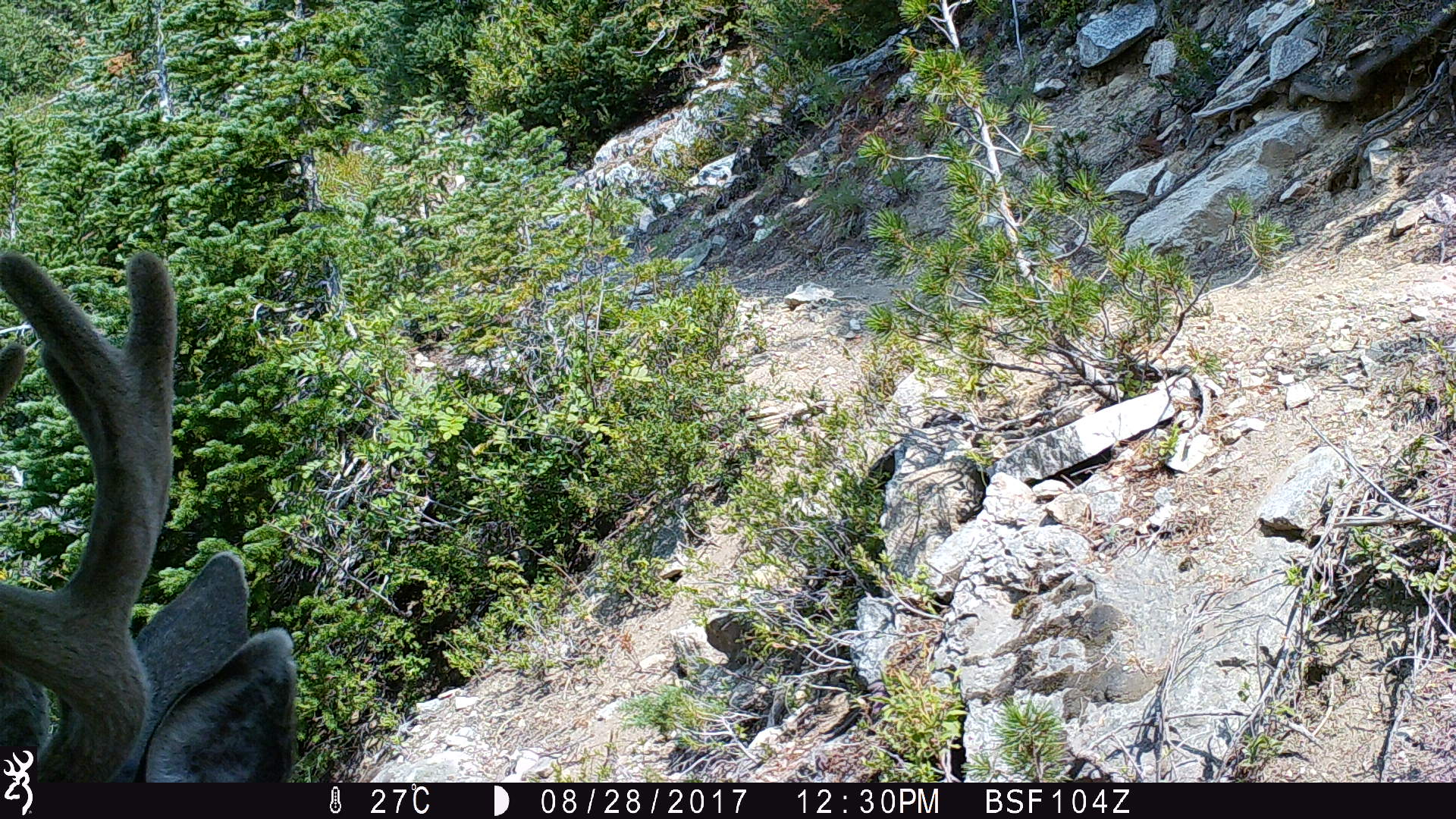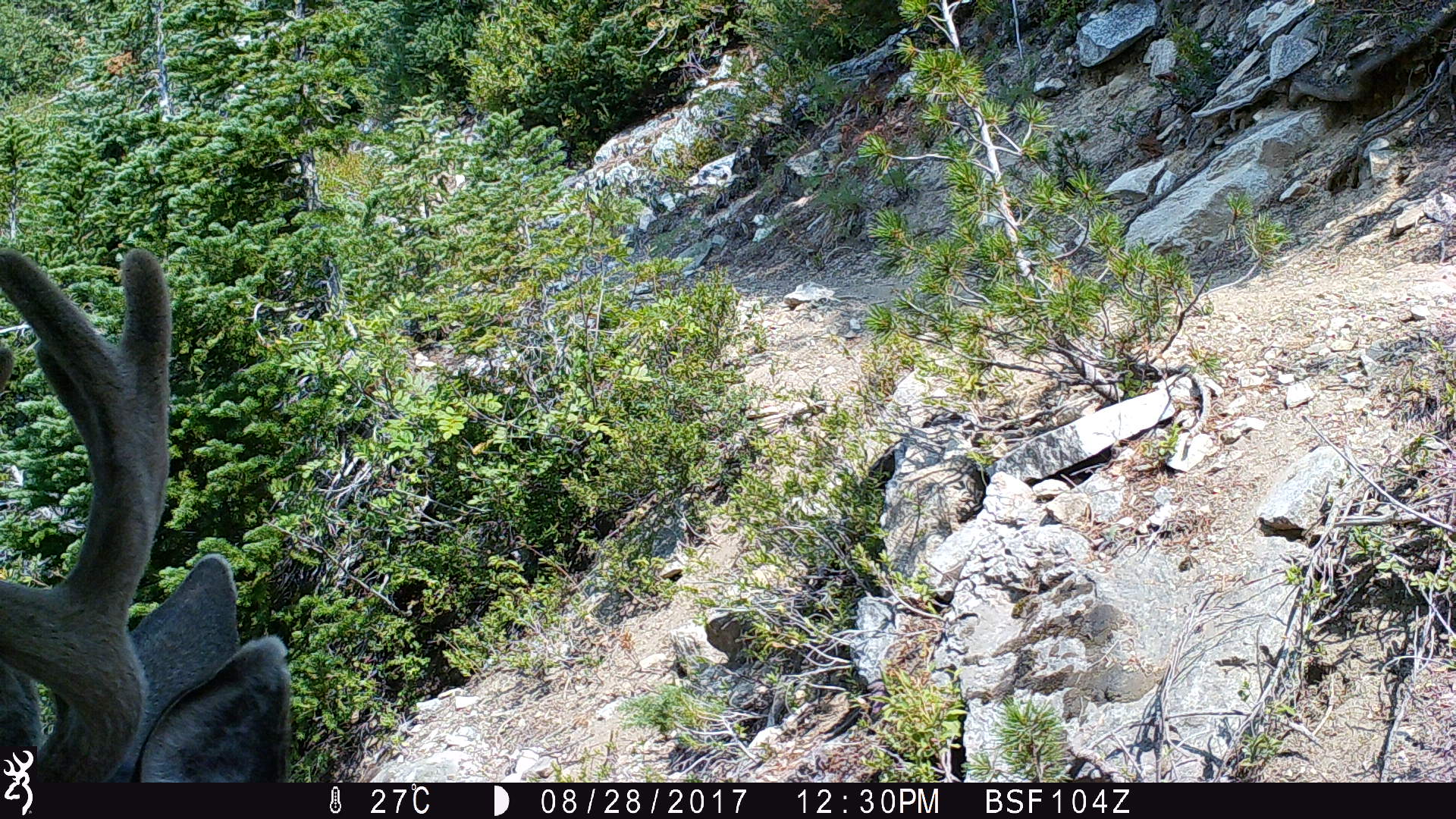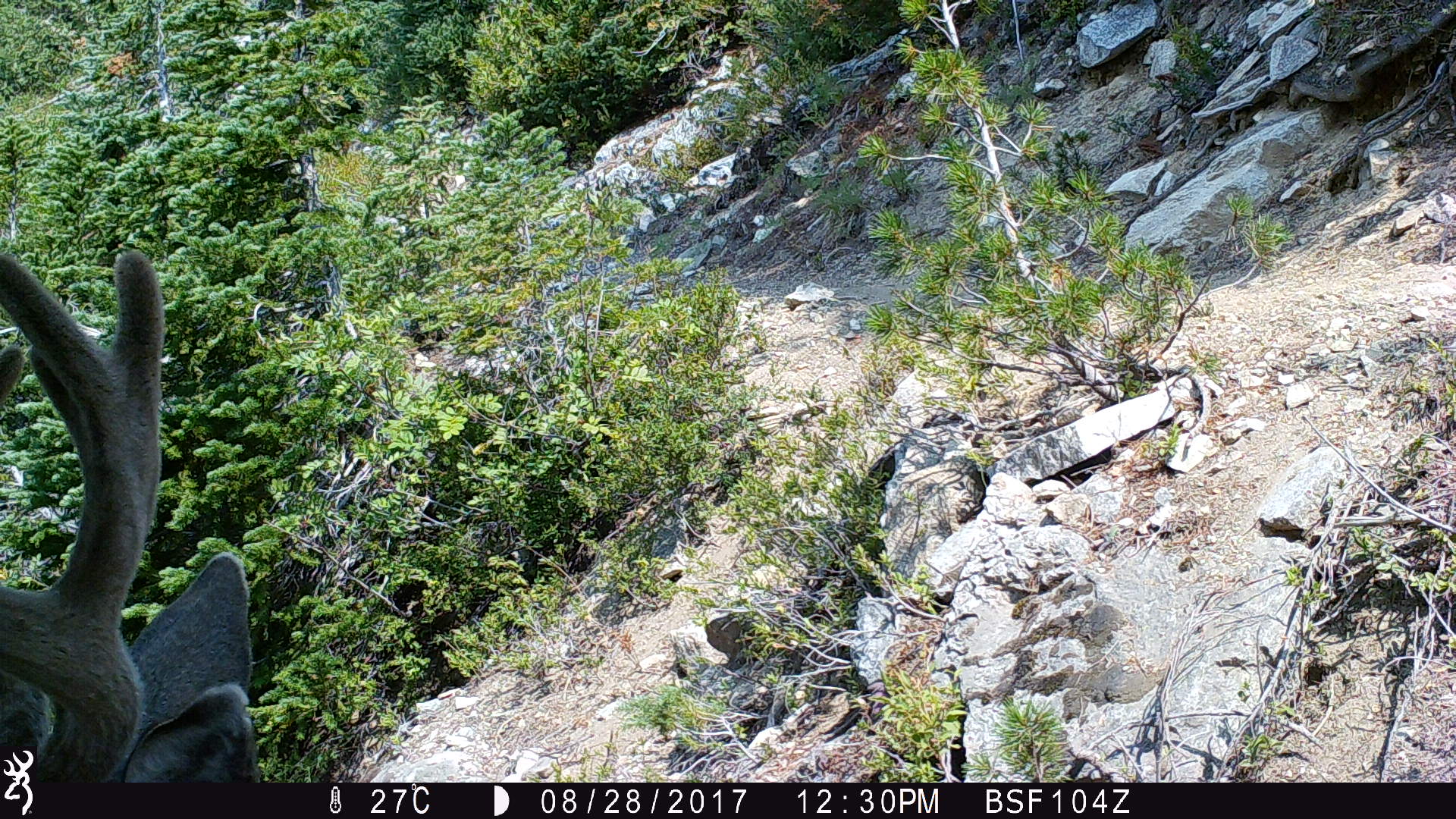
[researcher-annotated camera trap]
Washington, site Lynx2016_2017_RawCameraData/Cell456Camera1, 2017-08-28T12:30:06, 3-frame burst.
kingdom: Animalia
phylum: Chordata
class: Mammalia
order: Artiodactyla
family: Cervidae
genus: Odocoileus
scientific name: Odocoileus hemionus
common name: mule deer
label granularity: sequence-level